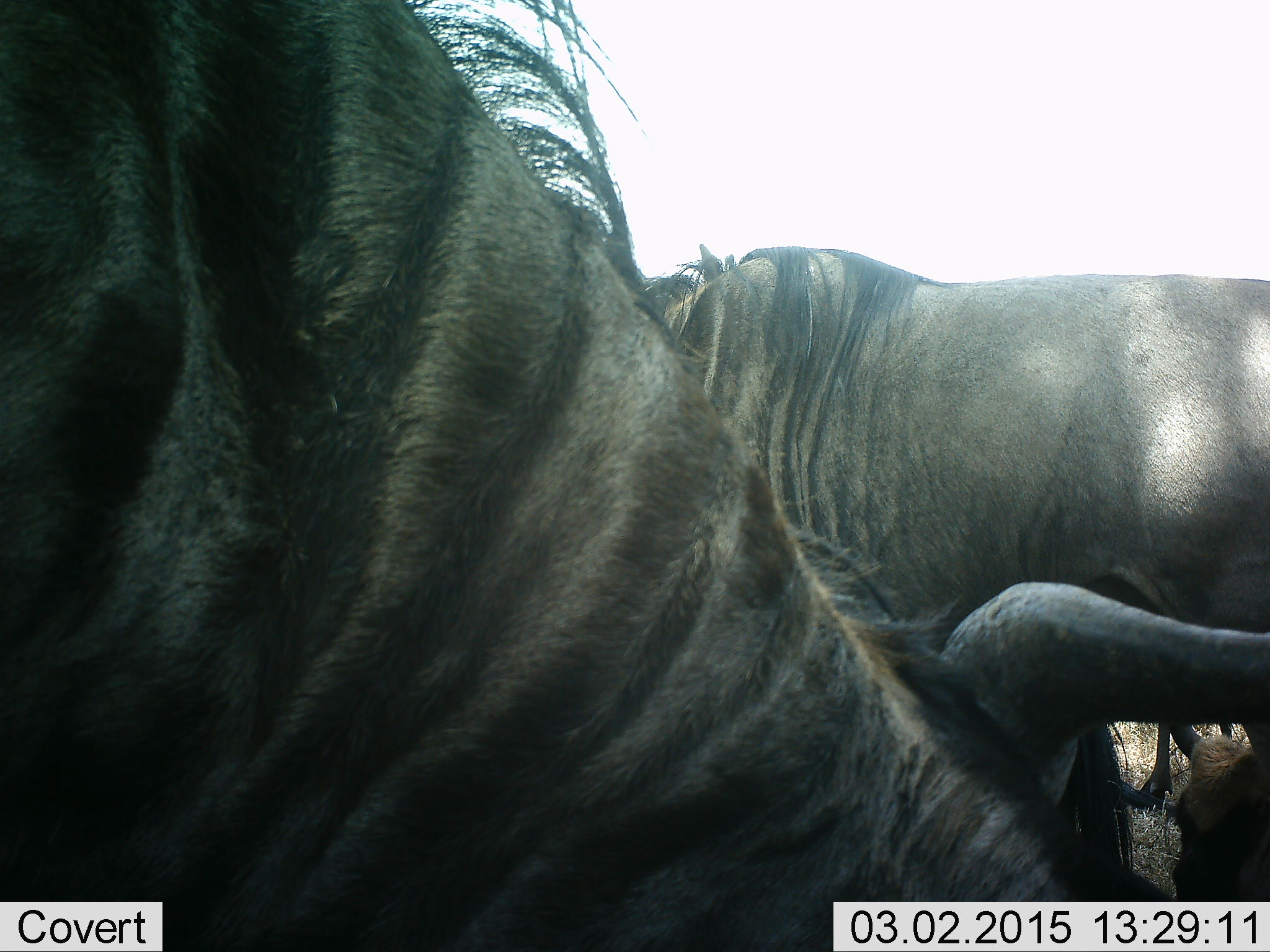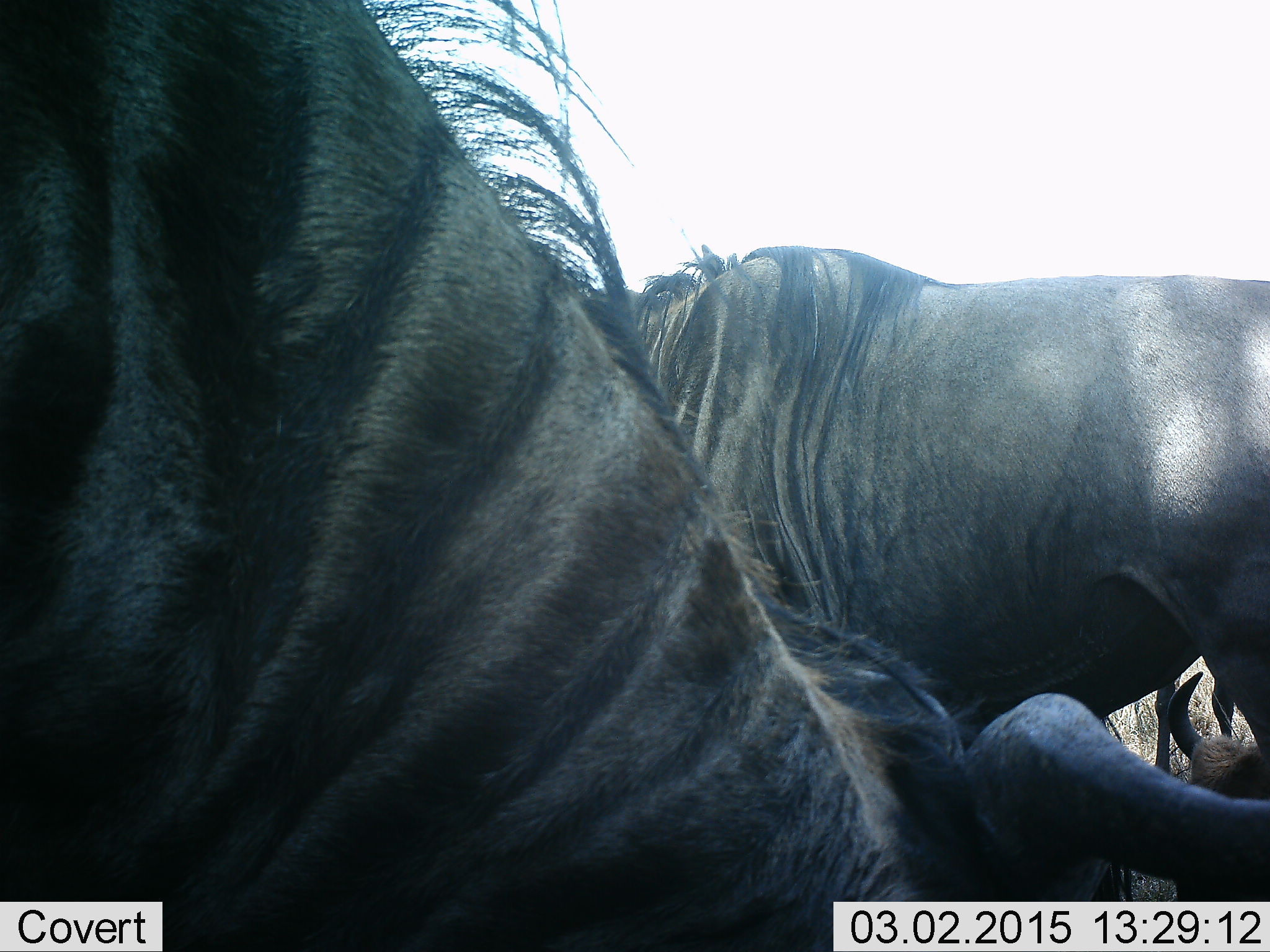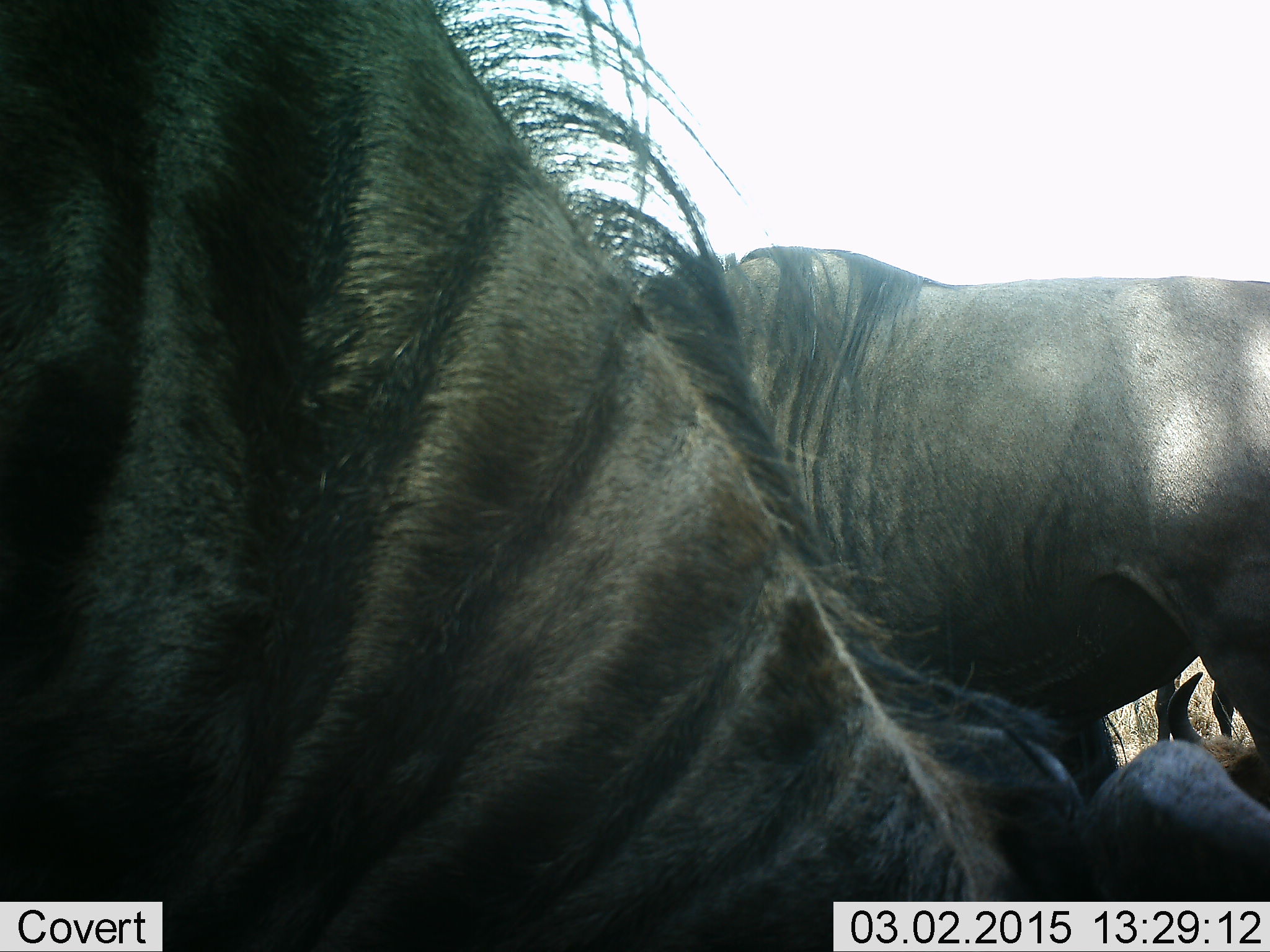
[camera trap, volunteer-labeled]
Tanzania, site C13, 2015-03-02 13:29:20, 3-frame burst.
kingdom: Animalia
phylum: Chordata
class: Mammalia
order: Artiodactyla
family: Bovidae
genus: Connochaetes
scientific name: Connochaetes taurinus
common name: blue wildebeest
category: wildebeest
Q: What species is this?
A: Wildebeest (blue wildebeest) (Connochaetes taurinus).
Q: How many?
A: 3.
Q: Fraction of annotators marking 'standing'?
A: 80%.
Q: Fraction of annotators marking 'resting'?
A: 40%.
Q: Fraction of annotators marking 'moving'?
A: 0%.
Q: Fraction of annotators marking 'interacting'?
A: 0%.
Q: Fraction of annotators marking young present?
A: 10%.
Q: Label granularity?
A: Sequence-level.